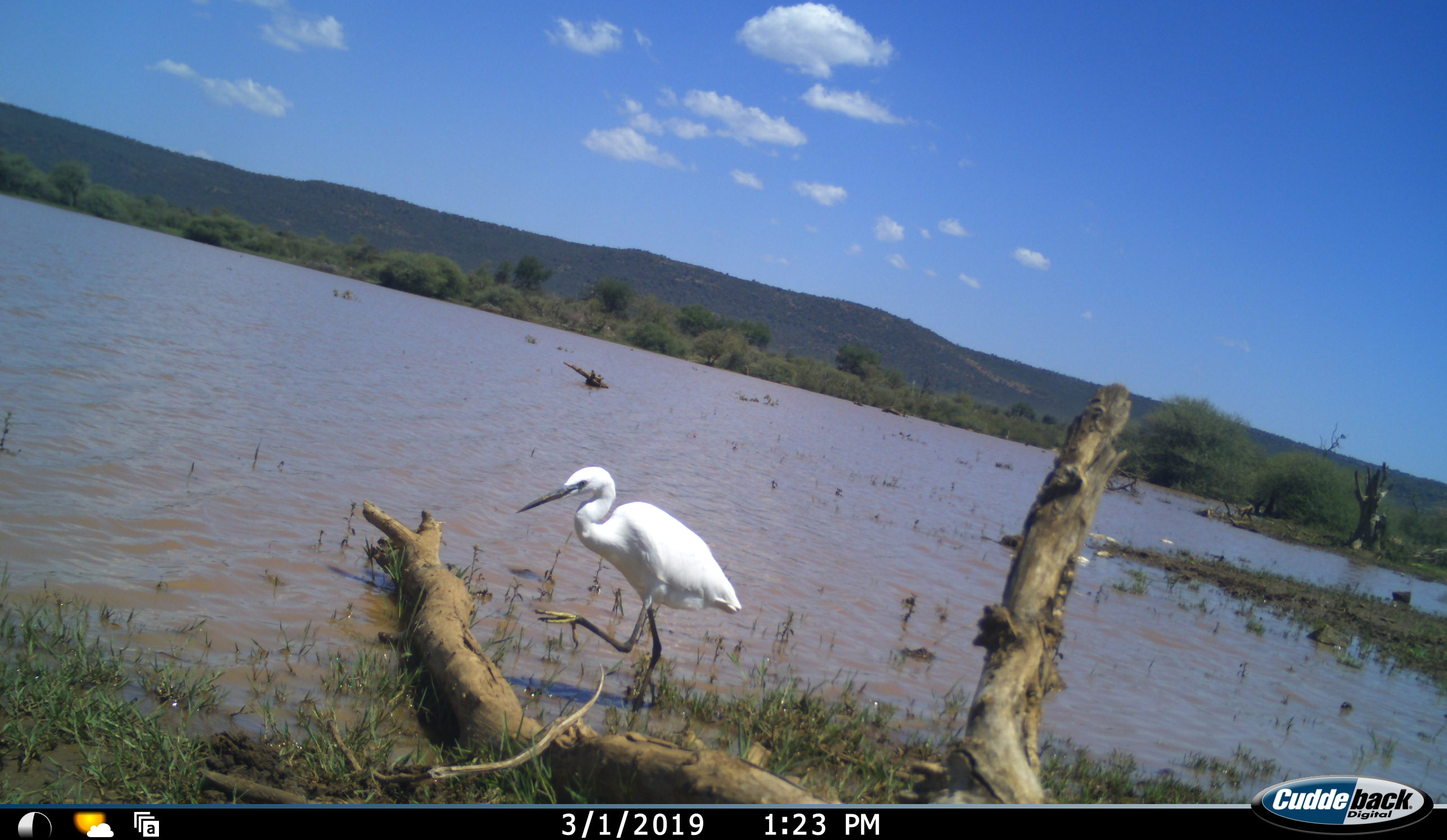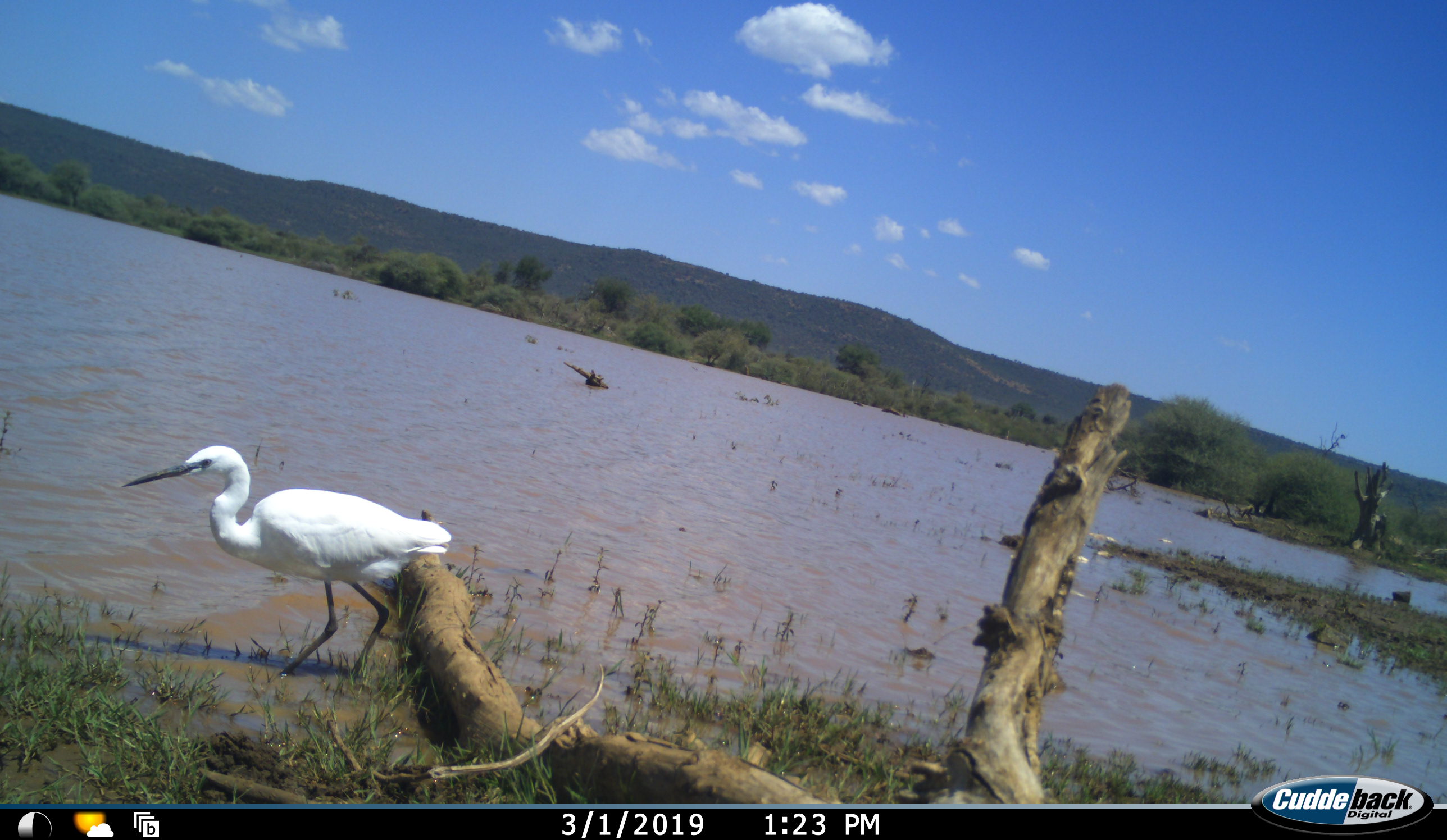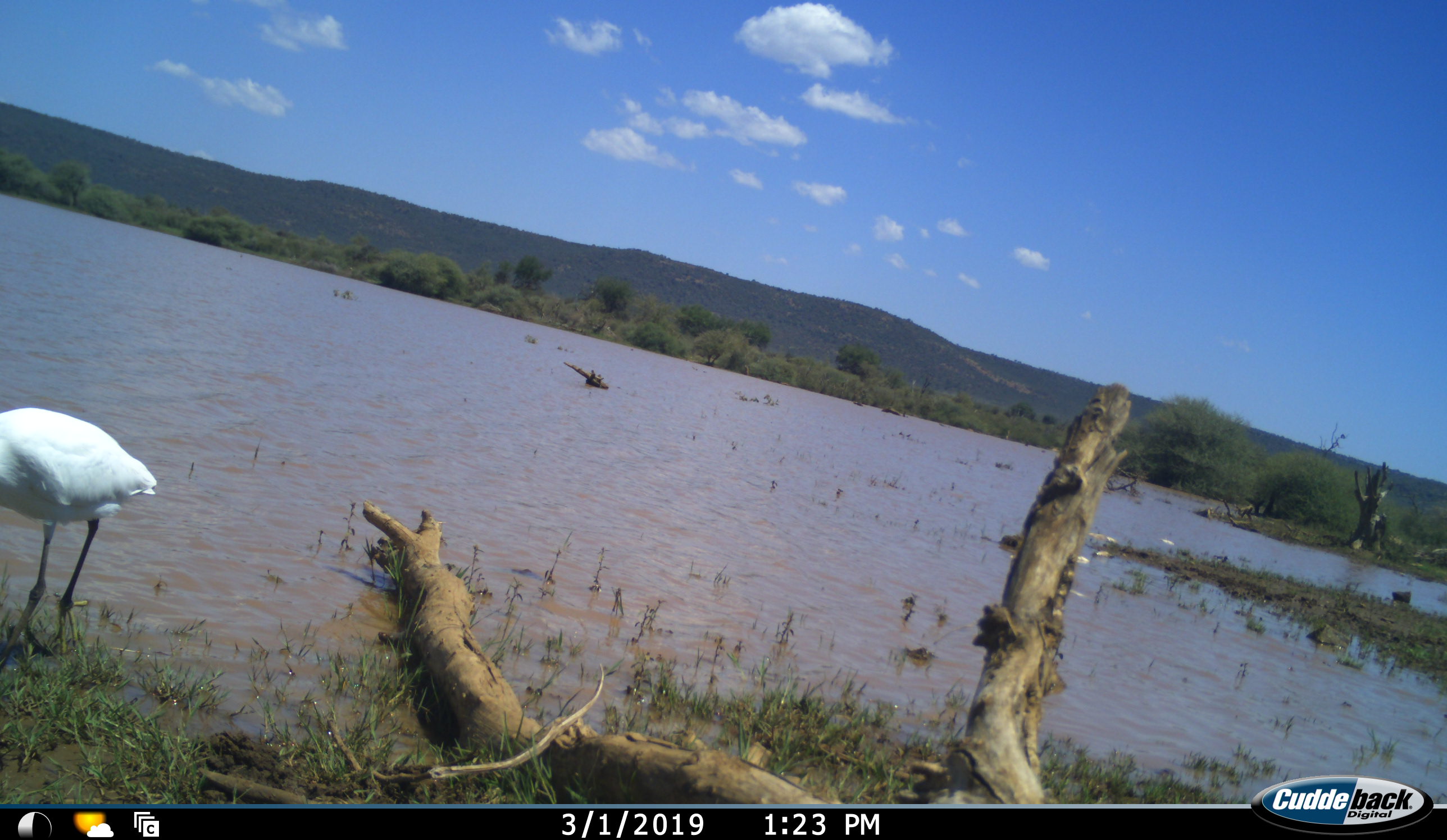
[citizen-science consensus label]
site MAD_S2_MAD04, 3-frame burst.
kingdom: Animalia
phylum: Chordata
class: Aves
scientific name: Aves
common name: bird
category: birdother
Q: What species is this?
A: Birdother (bird) (Aves).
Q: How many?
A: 1.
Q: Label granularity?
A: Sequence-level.